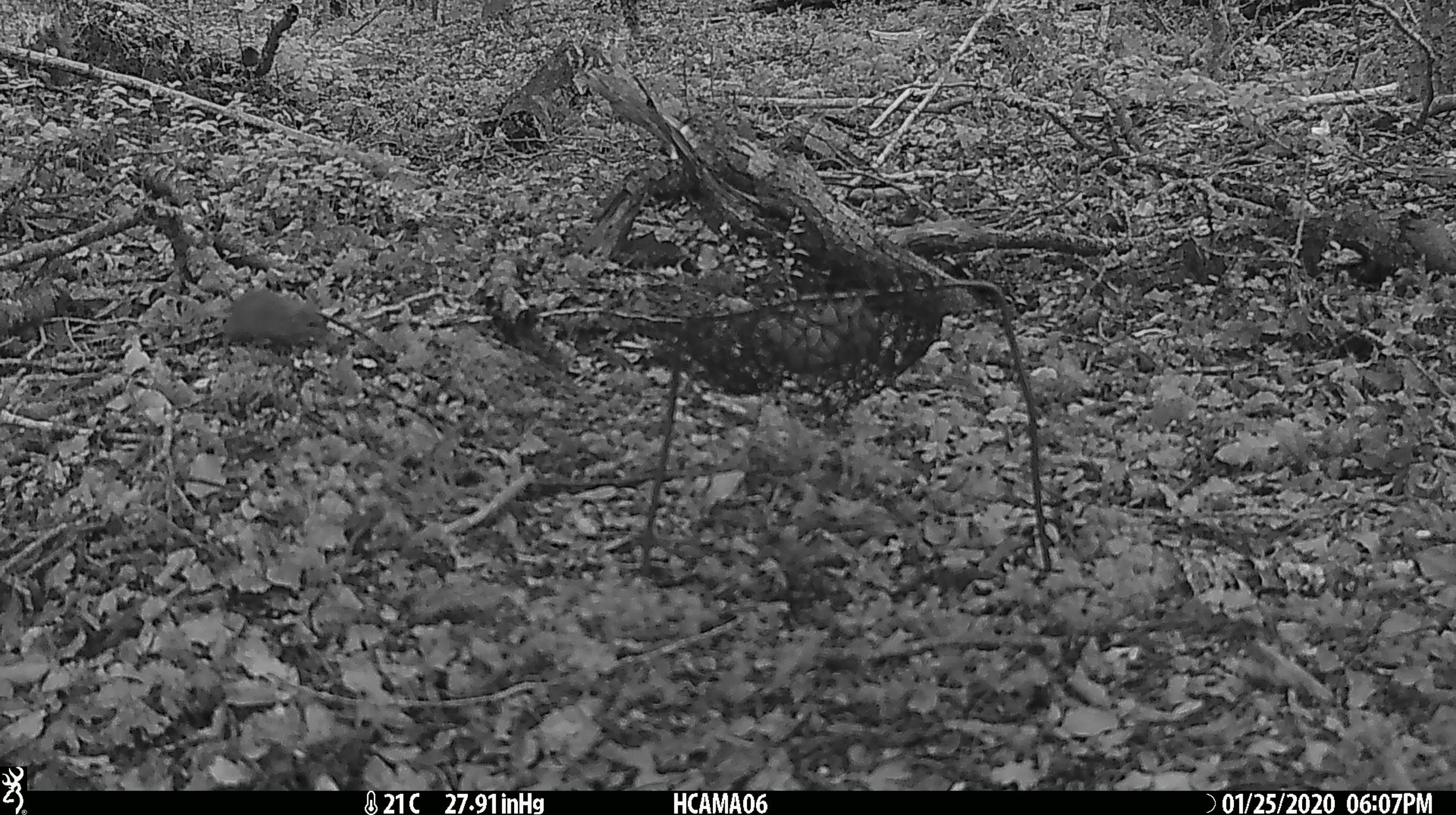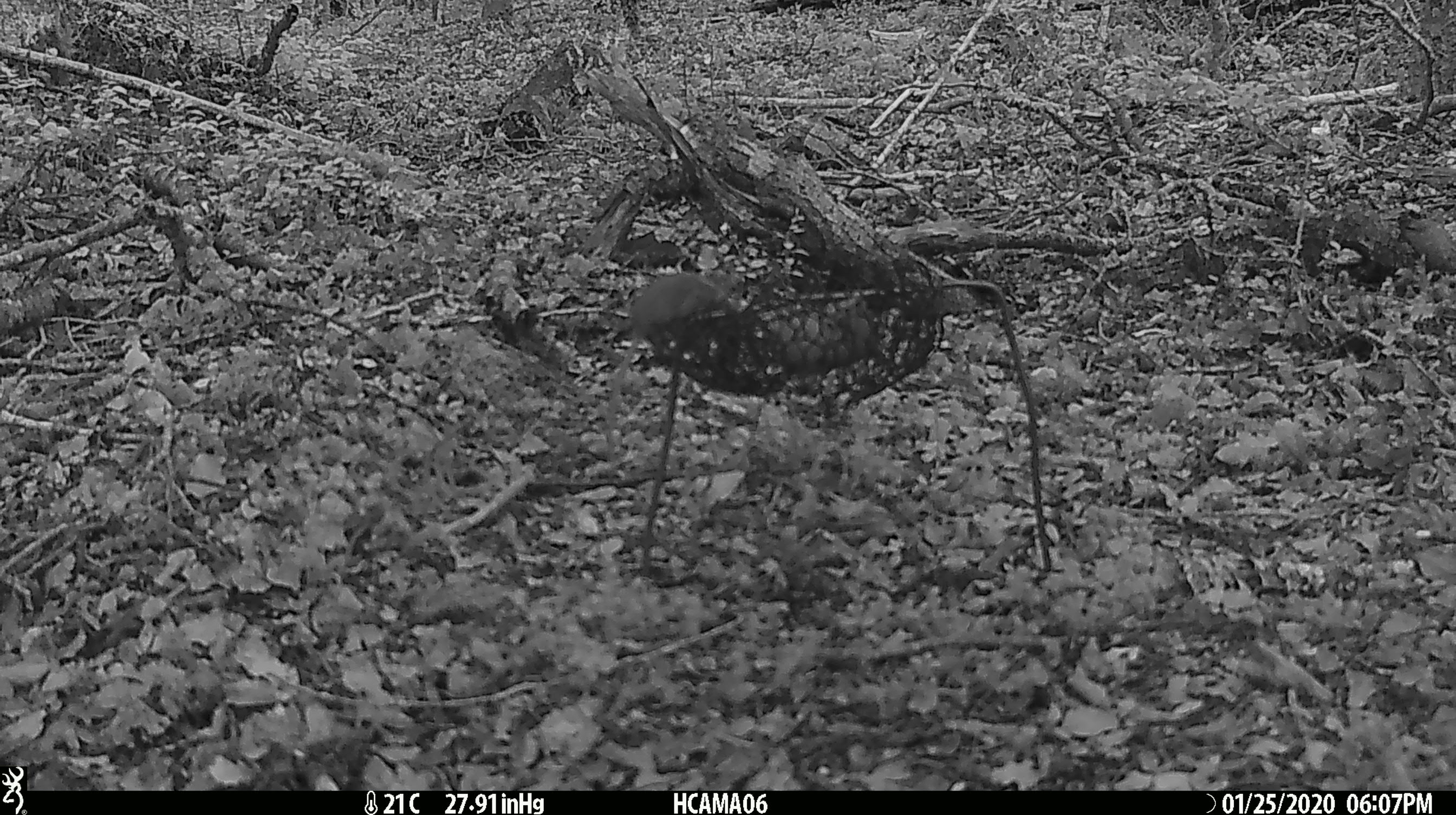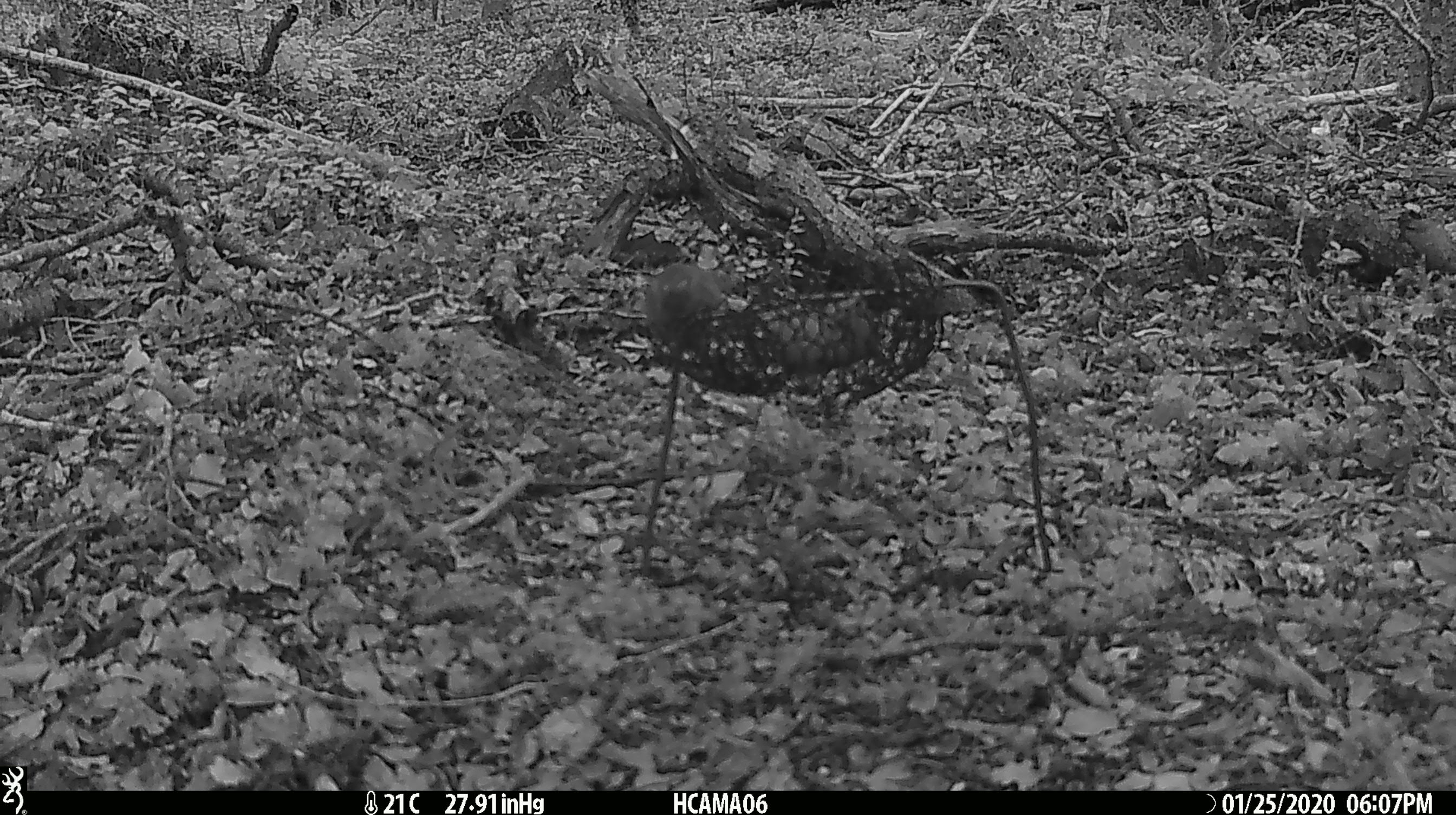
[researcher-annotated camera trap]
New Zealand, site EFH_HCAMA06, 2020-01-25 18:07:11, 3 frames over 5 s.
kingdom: Animalia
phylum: Chordata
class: Mammalia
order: Rodentia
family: Muridae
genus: Mus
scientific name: Mus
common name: mouse